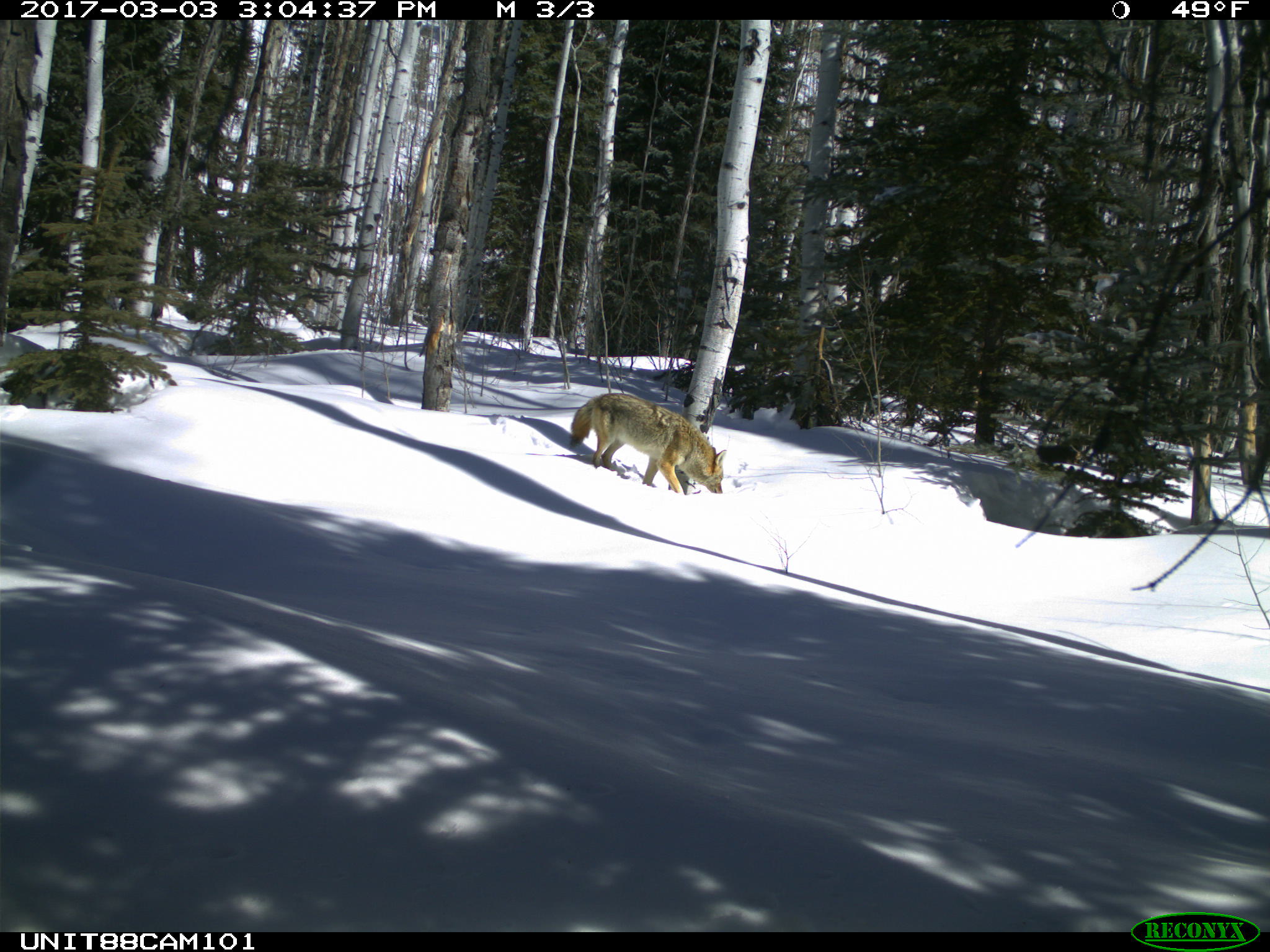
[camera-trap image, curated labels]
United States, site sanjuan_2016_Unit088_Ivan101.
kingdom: Animalia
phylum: Chordata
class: Mammalia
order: Carnivora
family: Canidae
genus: Canis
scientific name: Canis latrans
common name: coyote